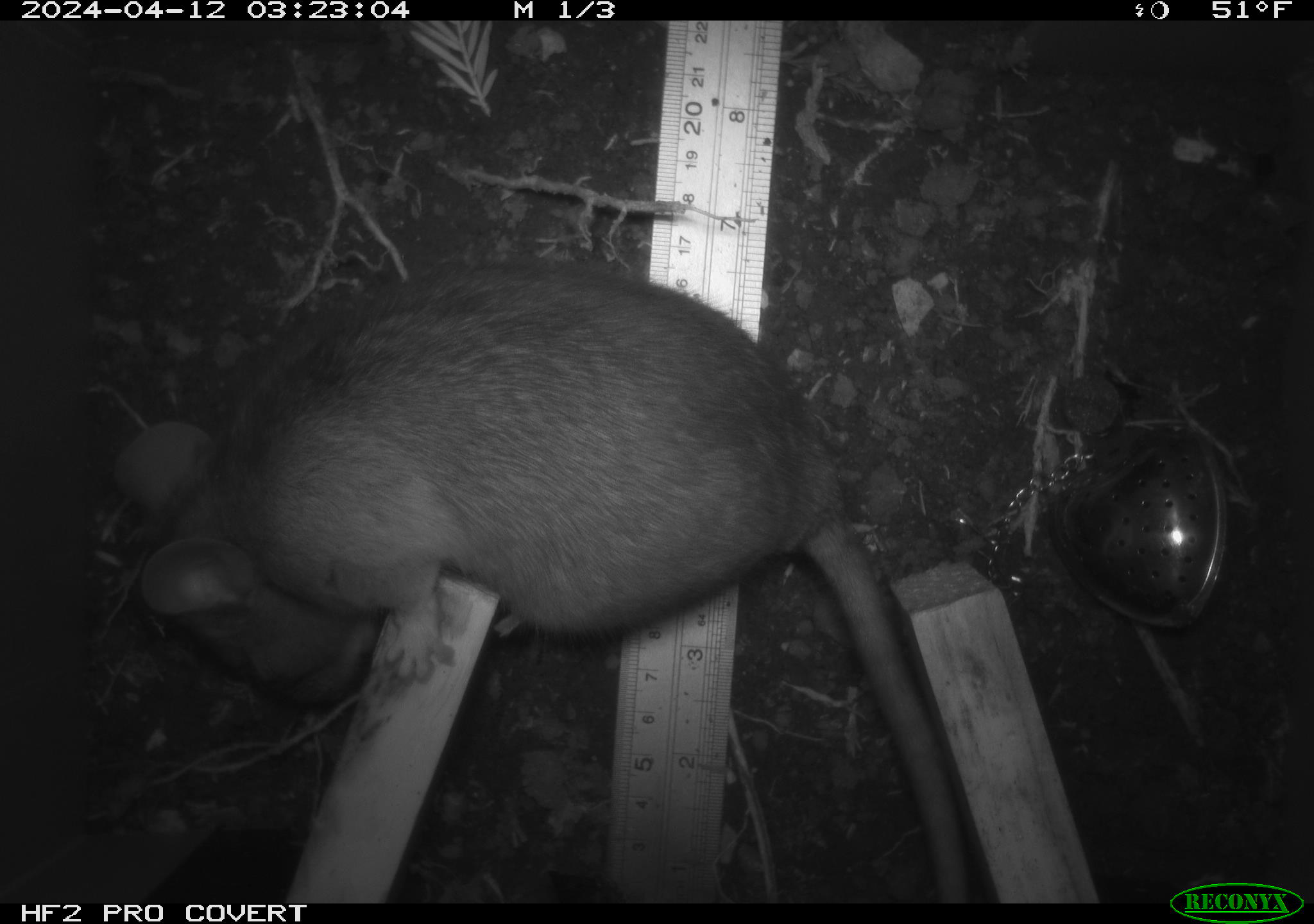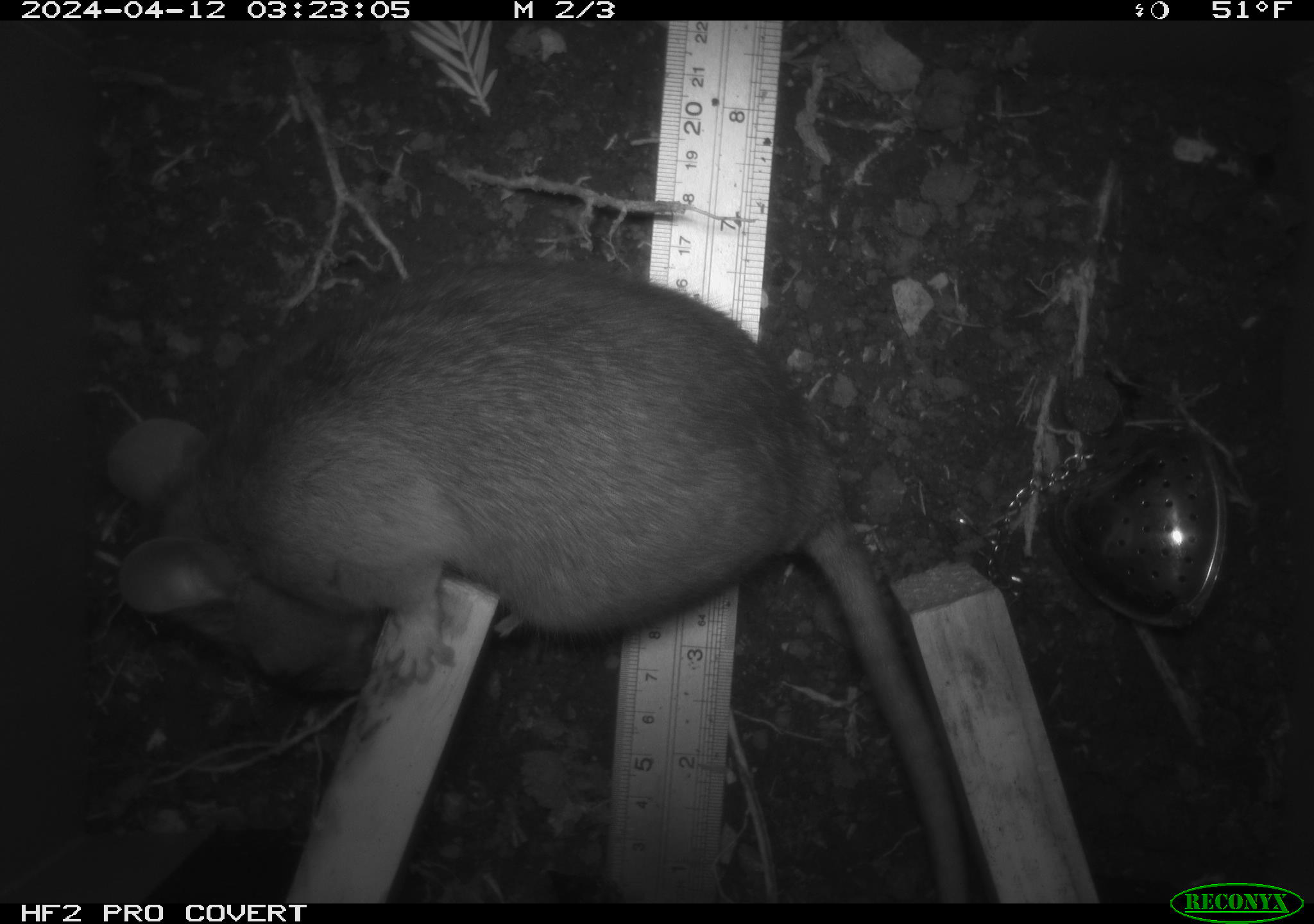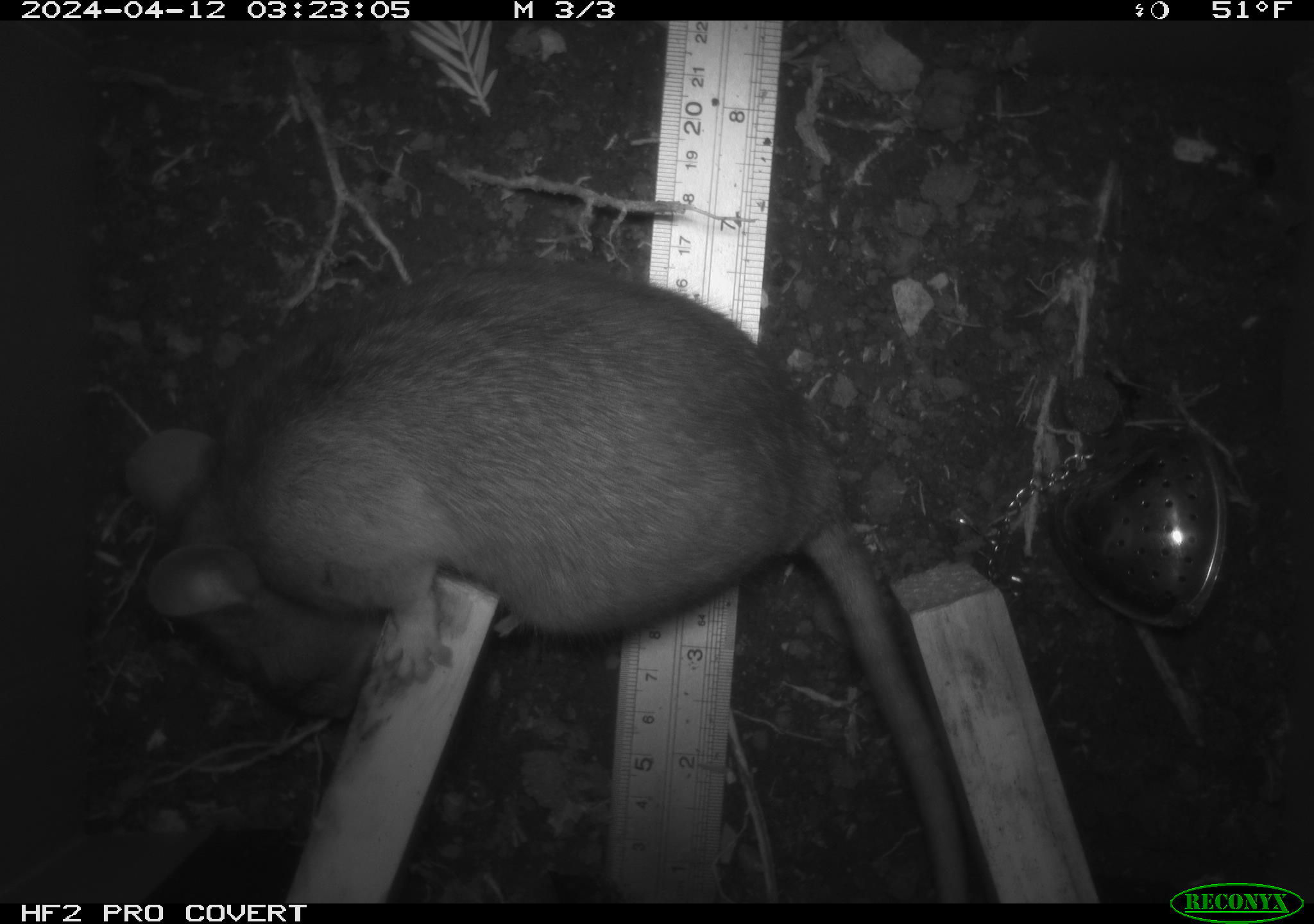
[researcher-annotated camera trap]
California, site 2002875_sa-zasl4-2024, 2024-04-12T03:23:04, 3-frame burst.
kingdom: Animalia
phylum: Chordata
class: Mammalia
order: Rodentia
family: Cricetidae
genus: Neotoma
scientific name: Neotoma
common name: pack rat or woodrat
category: neotoma species